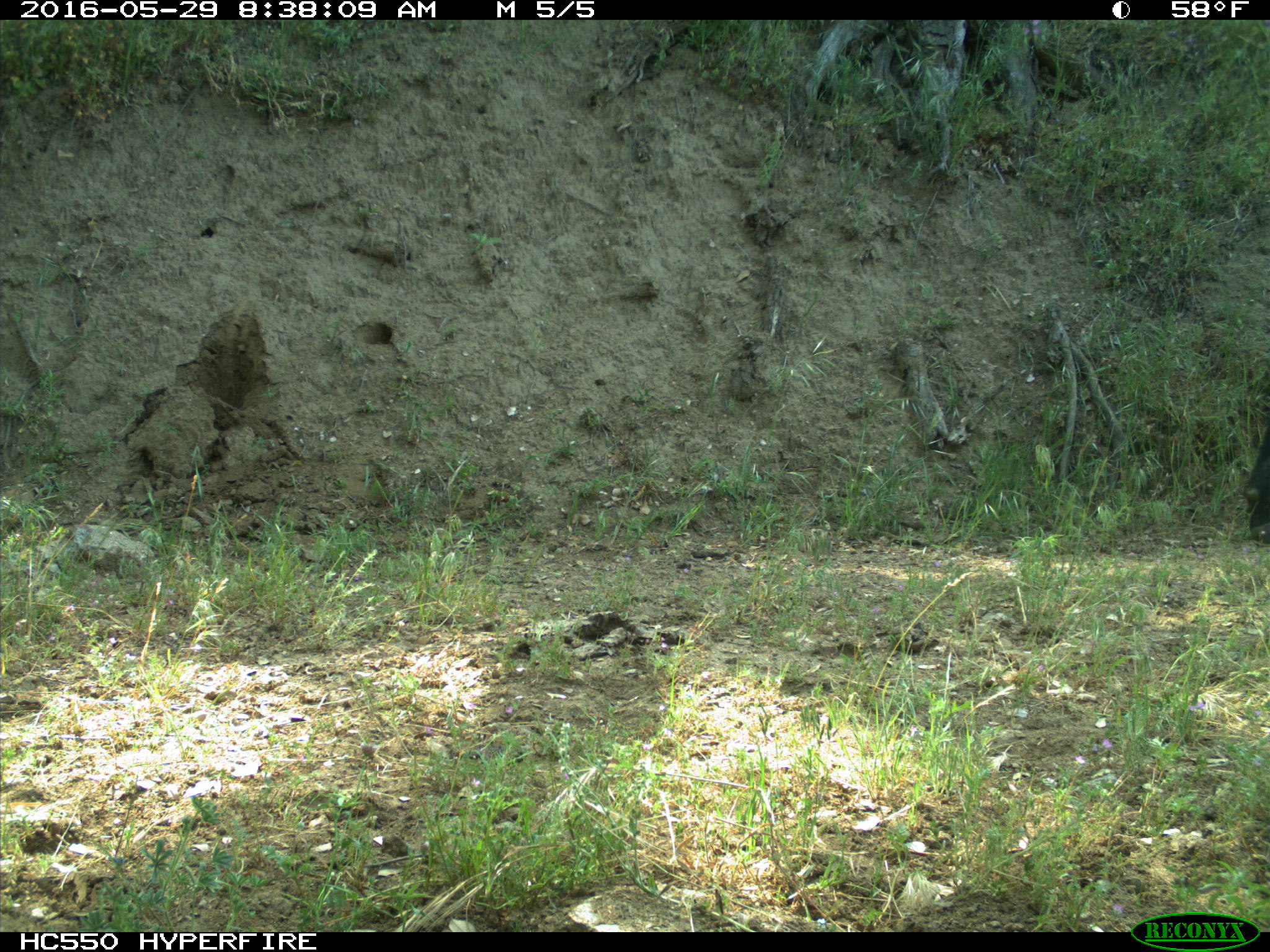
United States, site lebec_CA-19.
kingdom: Animalia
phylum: Chordata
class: Mammalia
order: Artiodactyla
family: Bovidae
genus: Bos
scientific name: Bos taurus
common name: domestic cow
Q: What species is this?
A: Bos taurus (domestic cow).